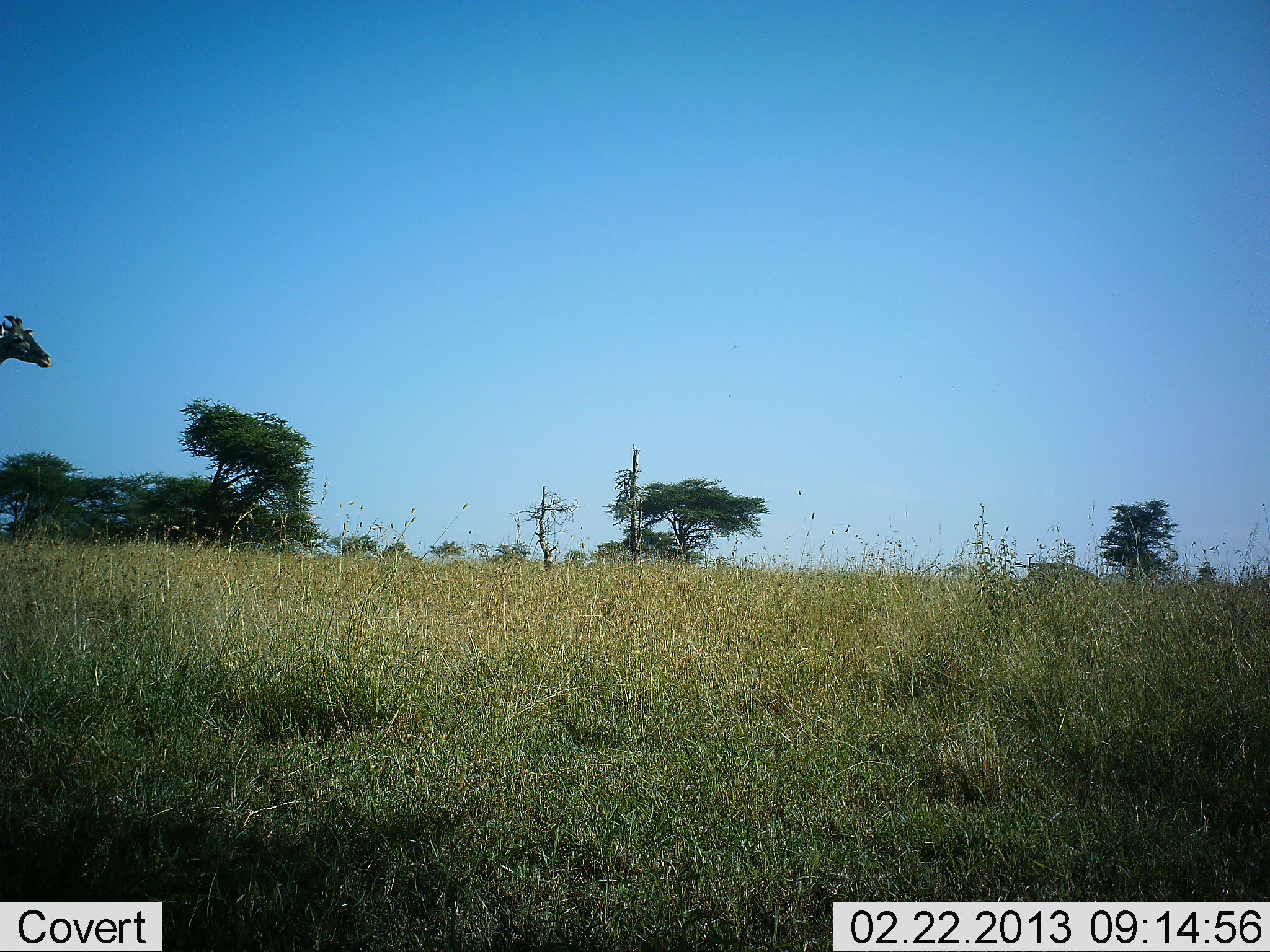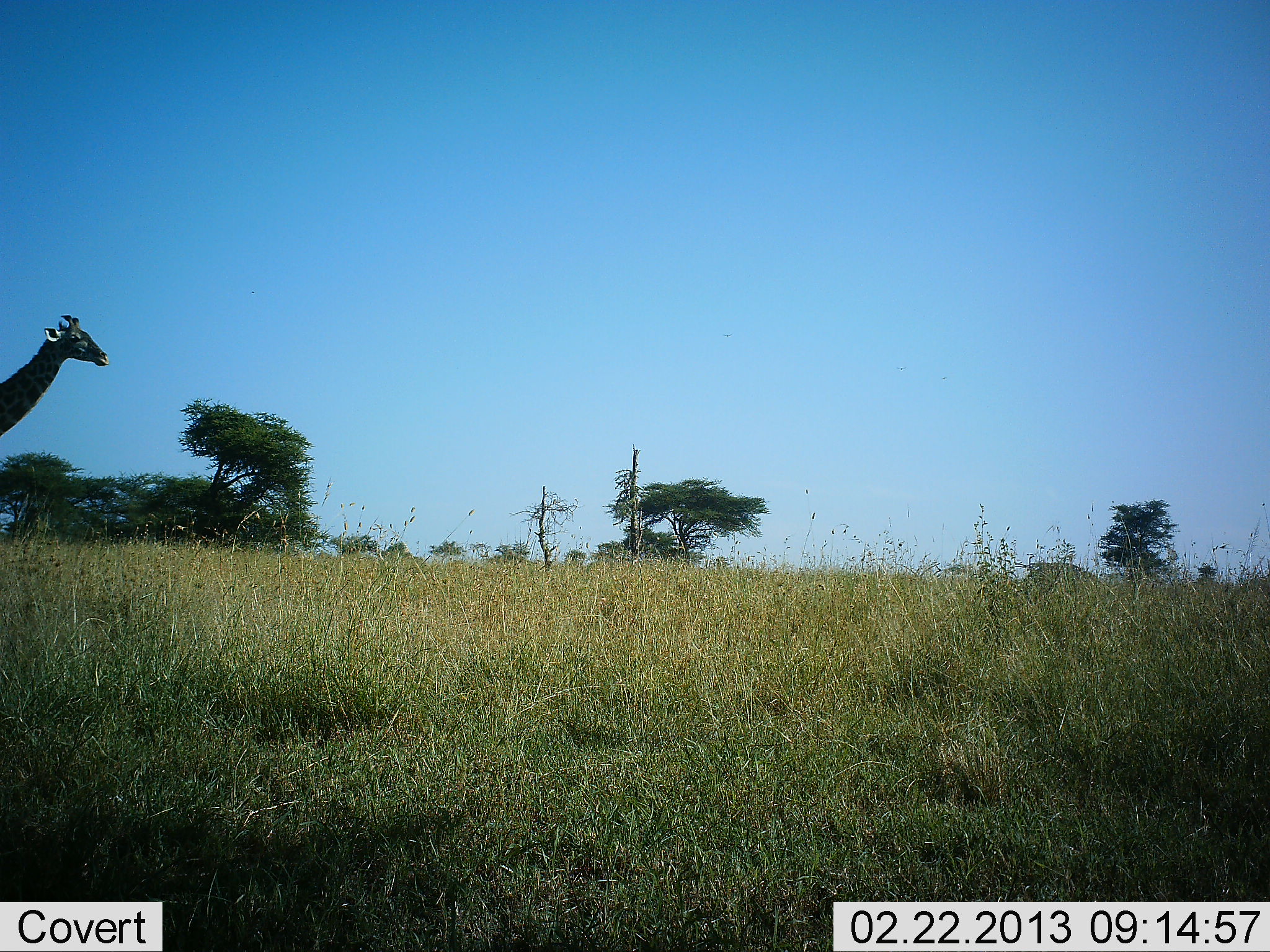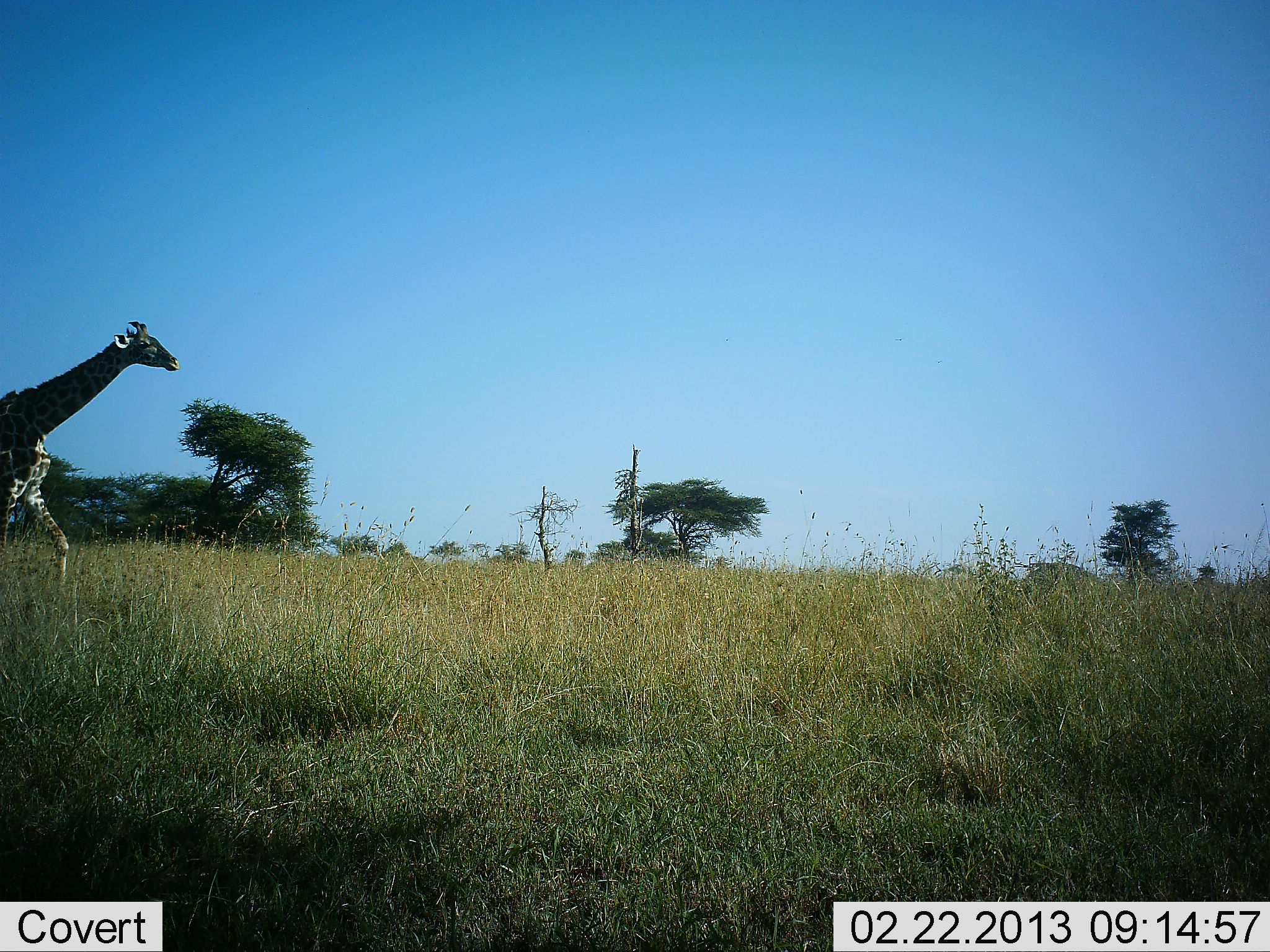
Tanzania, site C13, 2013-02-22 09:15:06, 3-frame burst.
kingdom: Animalia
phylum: Chordata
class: Mammalia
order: Artiodactyla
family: Giraffidae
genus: Giraffa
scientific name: Giraffa camelopardalis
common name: giraffe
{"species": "giraffe (Giraffa camelopardalis)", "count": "1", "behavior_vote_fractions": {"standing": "3%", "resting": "0%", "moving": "100%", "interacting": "0%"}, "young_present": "0%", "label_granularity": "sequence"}